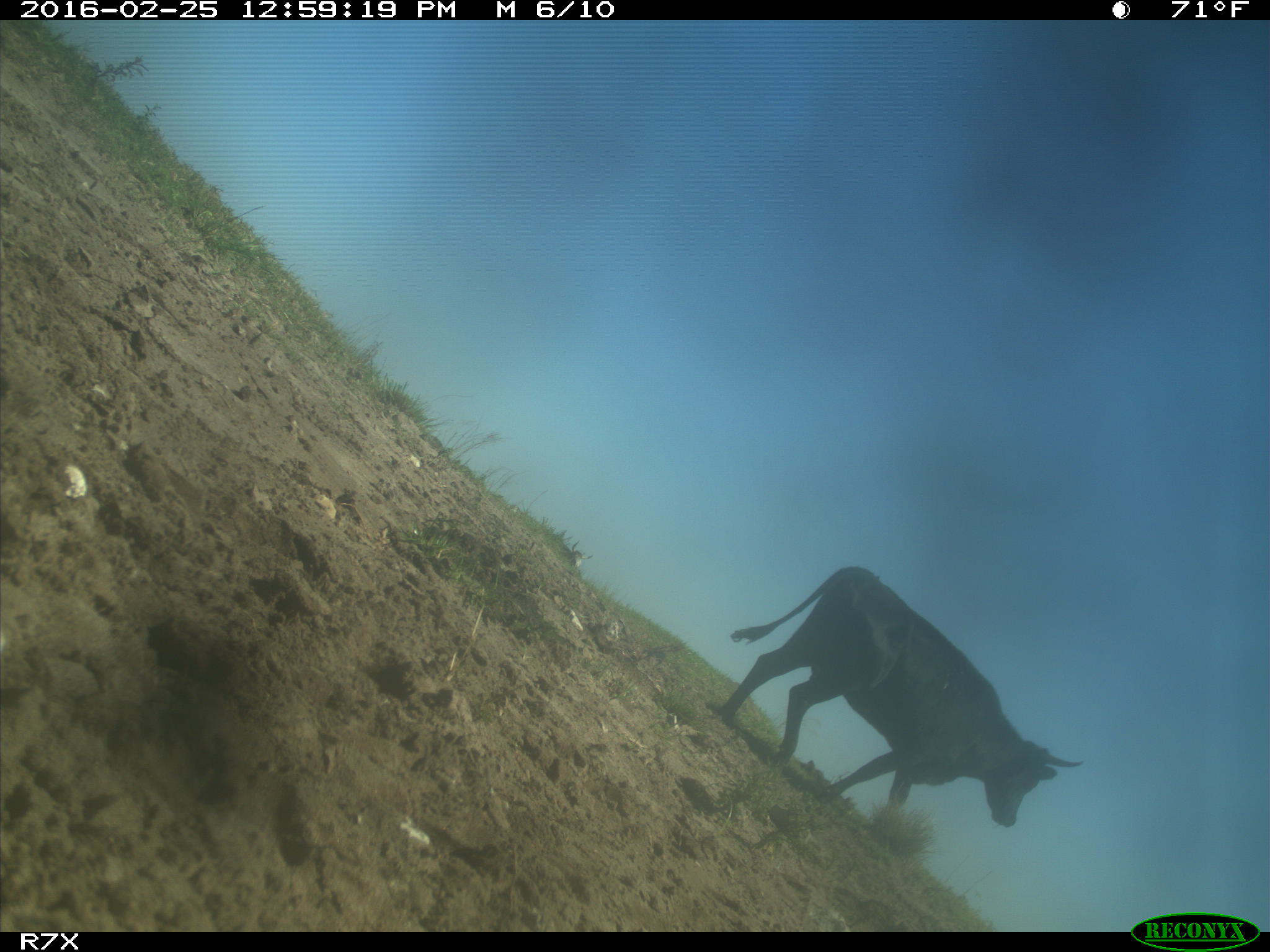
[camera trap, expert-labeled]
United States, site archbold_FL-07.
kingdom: Animalia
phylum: Chordata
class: Mammalia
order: Artiodactyla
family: Bovidae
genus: Bos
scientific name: Bos taurus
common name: domestic cow